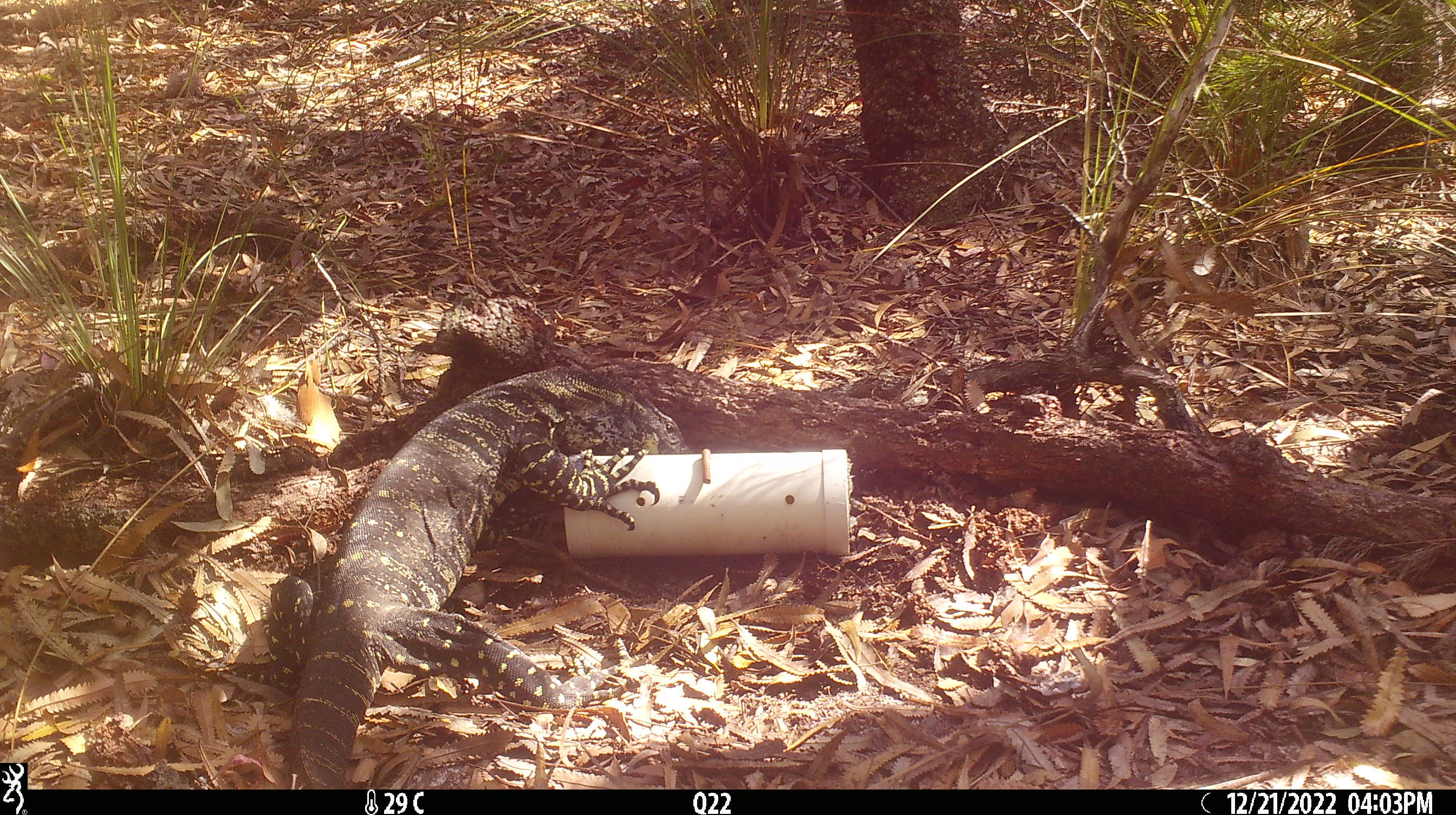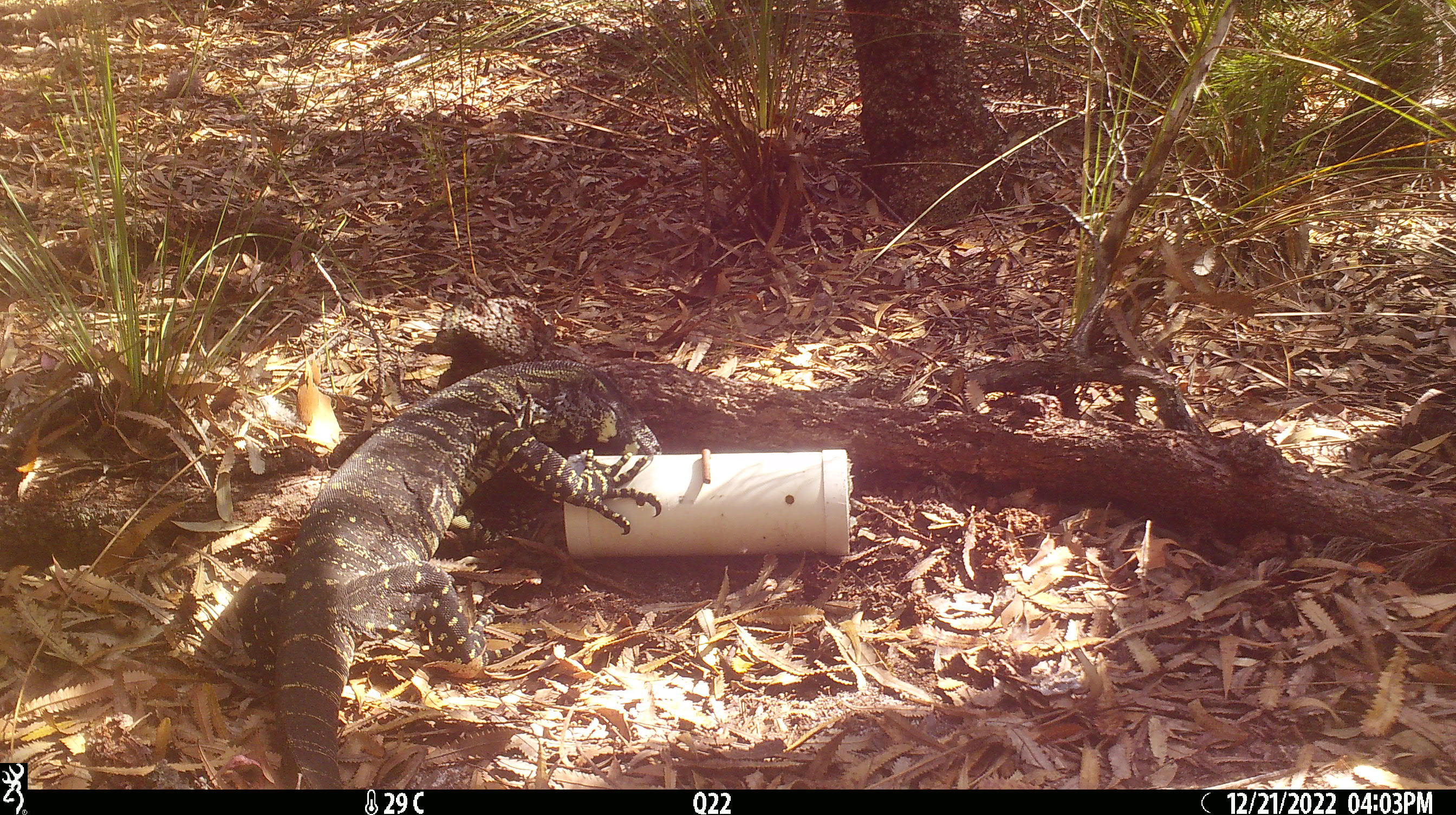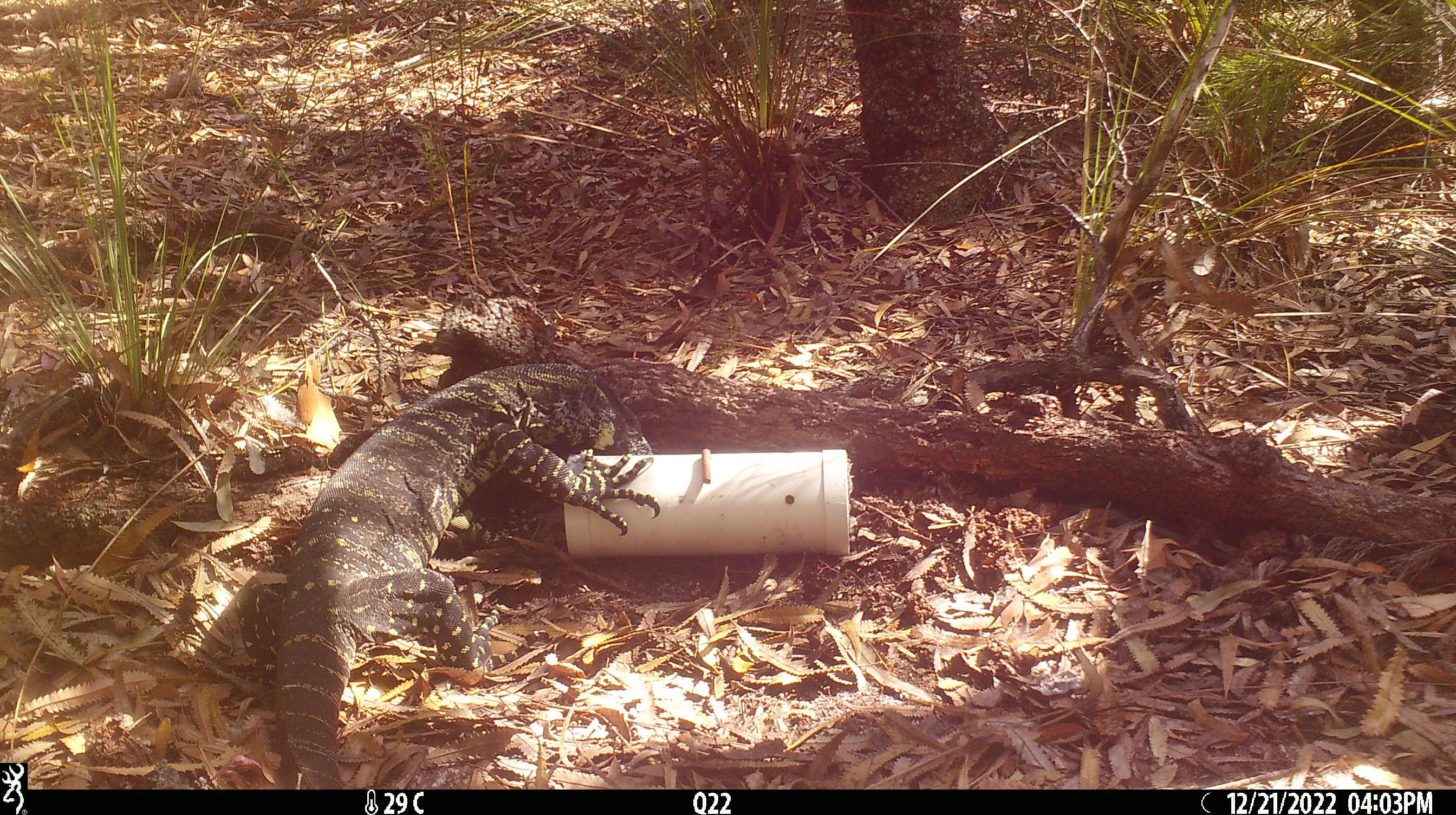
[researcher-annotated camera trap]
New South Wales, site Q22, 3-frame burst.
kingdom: Animalia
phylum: Chordata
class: Reptilia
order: Squamata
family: Varanidae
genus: Varanus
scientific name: Varanus varius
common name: lace monitor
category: goanna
Goanna (lace monitor) (Varanus varius).